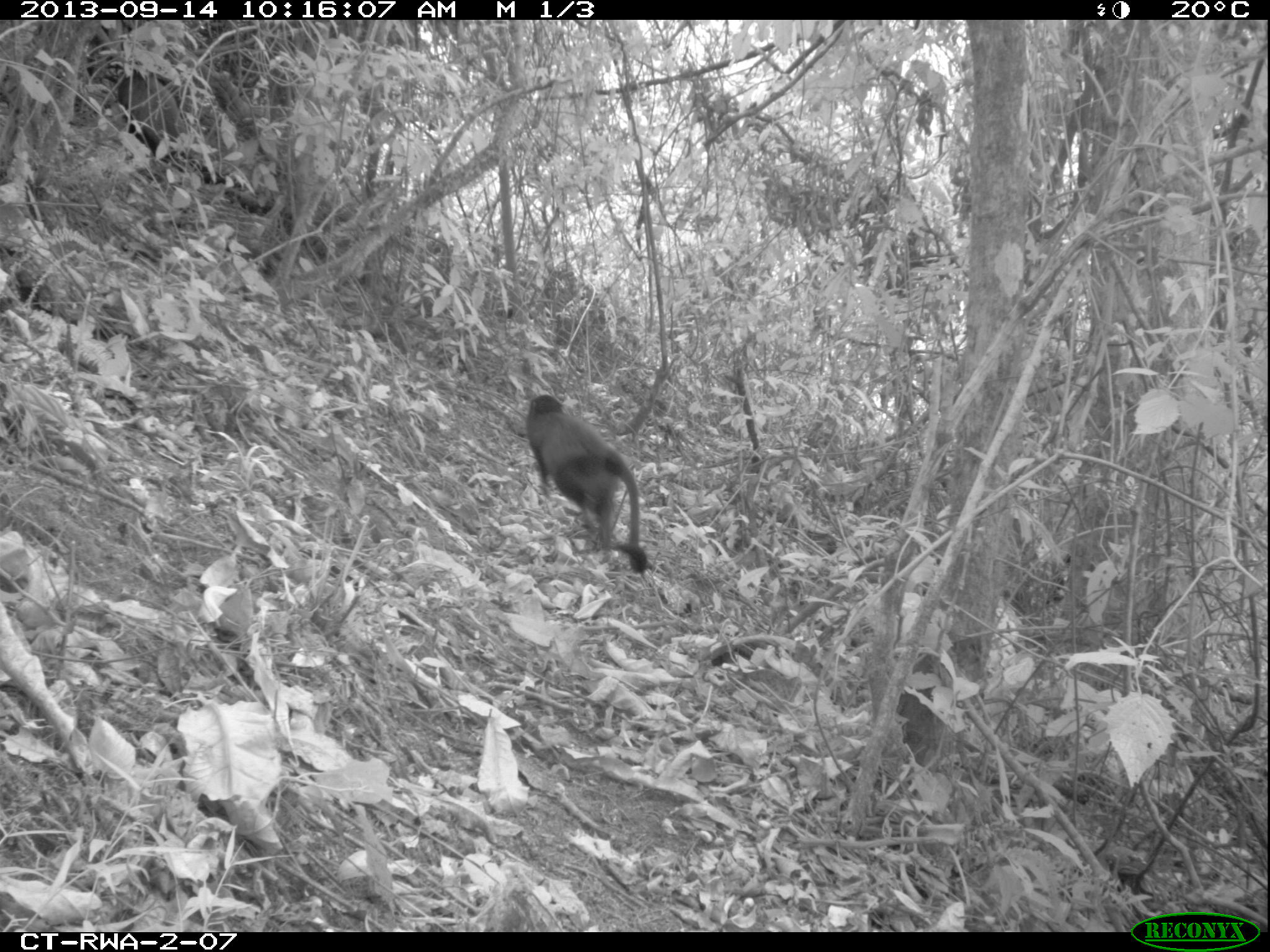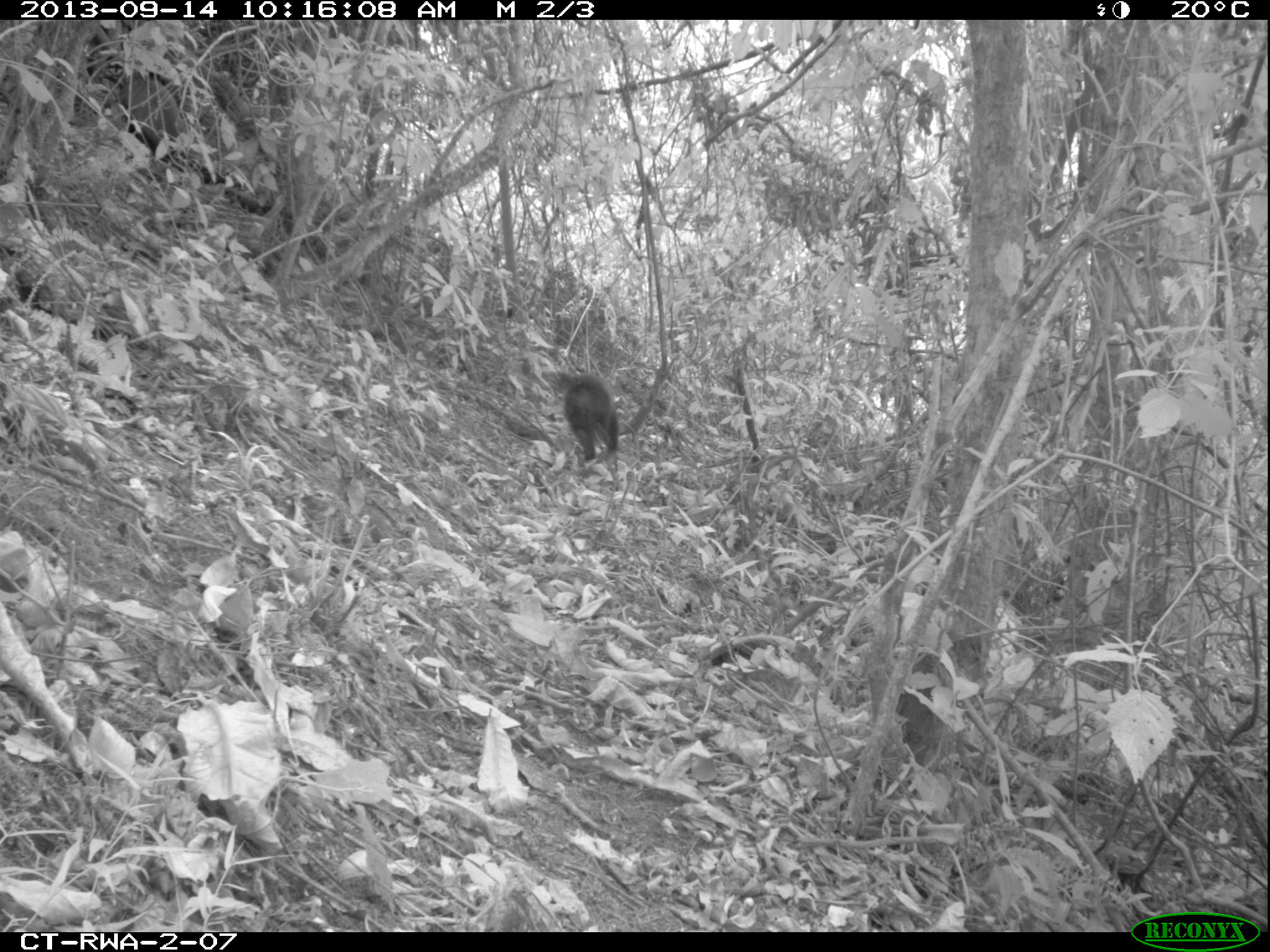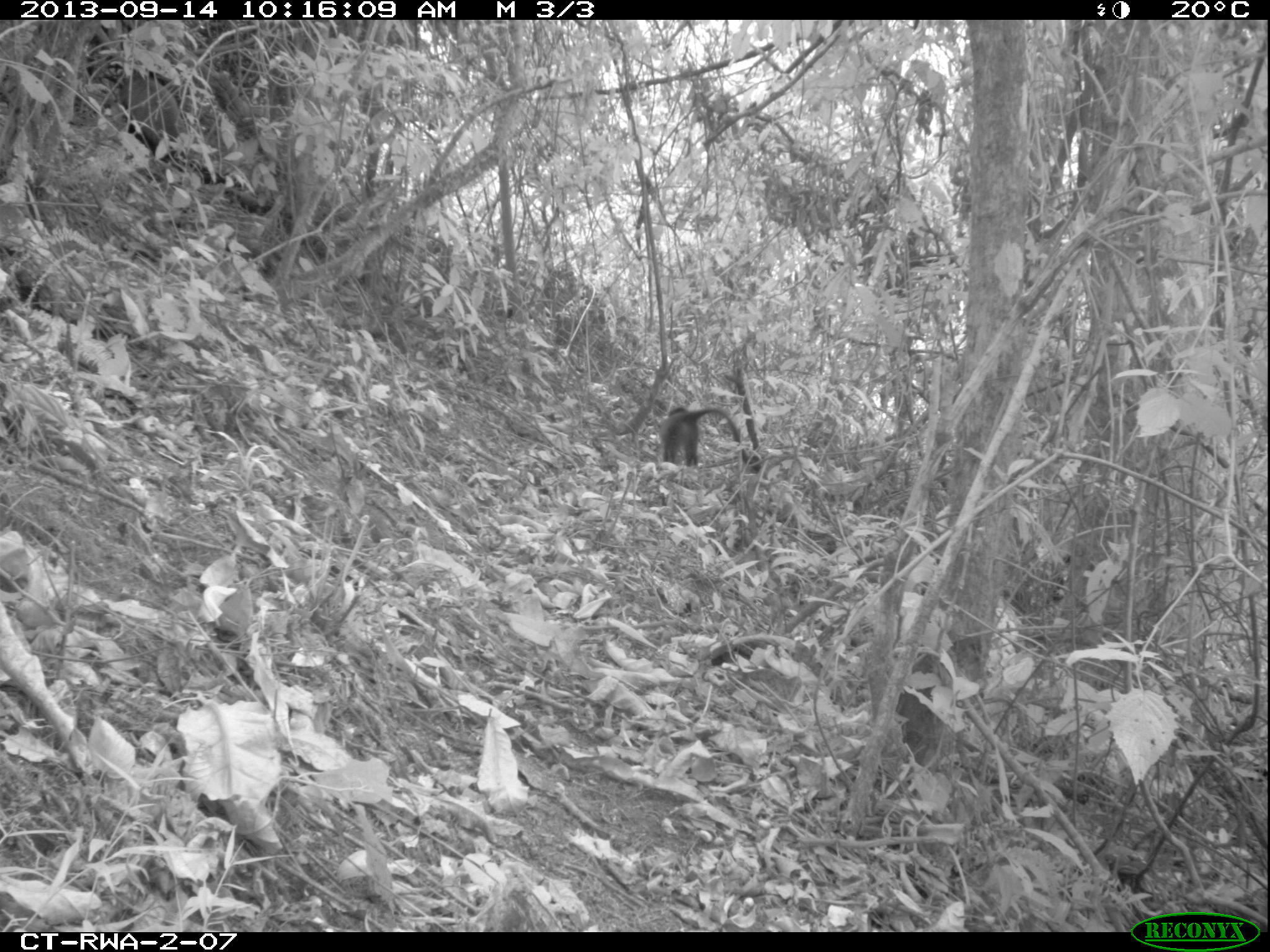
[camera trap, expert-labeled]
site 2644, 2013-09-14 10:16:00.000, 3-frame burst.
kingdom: Animalia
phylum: Chordata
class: Mammalia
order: Primates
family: Cercopithecidae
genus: Cercopithecus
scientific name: Cercopithecus mitis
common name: blue monkey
Cercopithecus mitis (blue monkey), count 2.